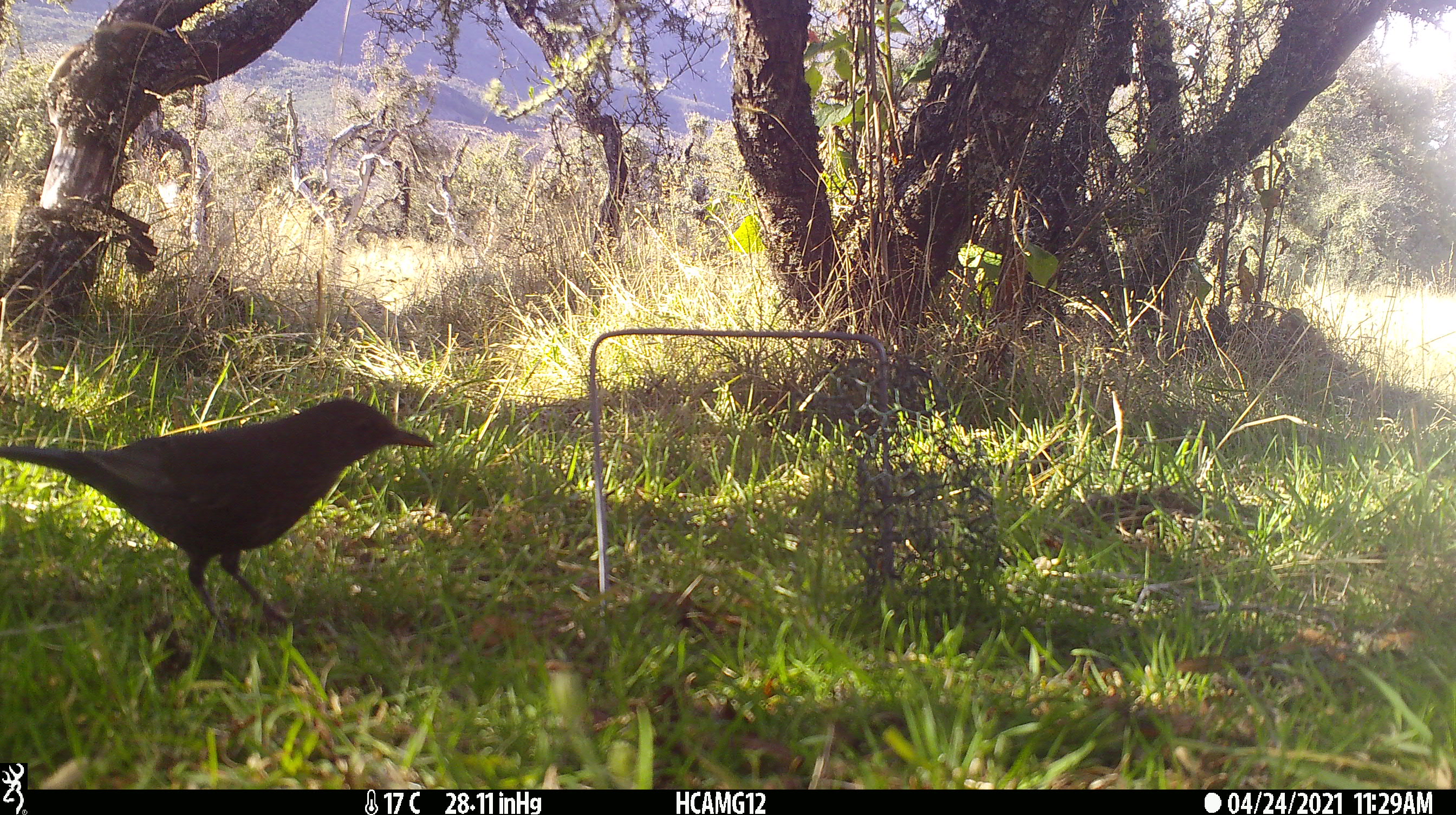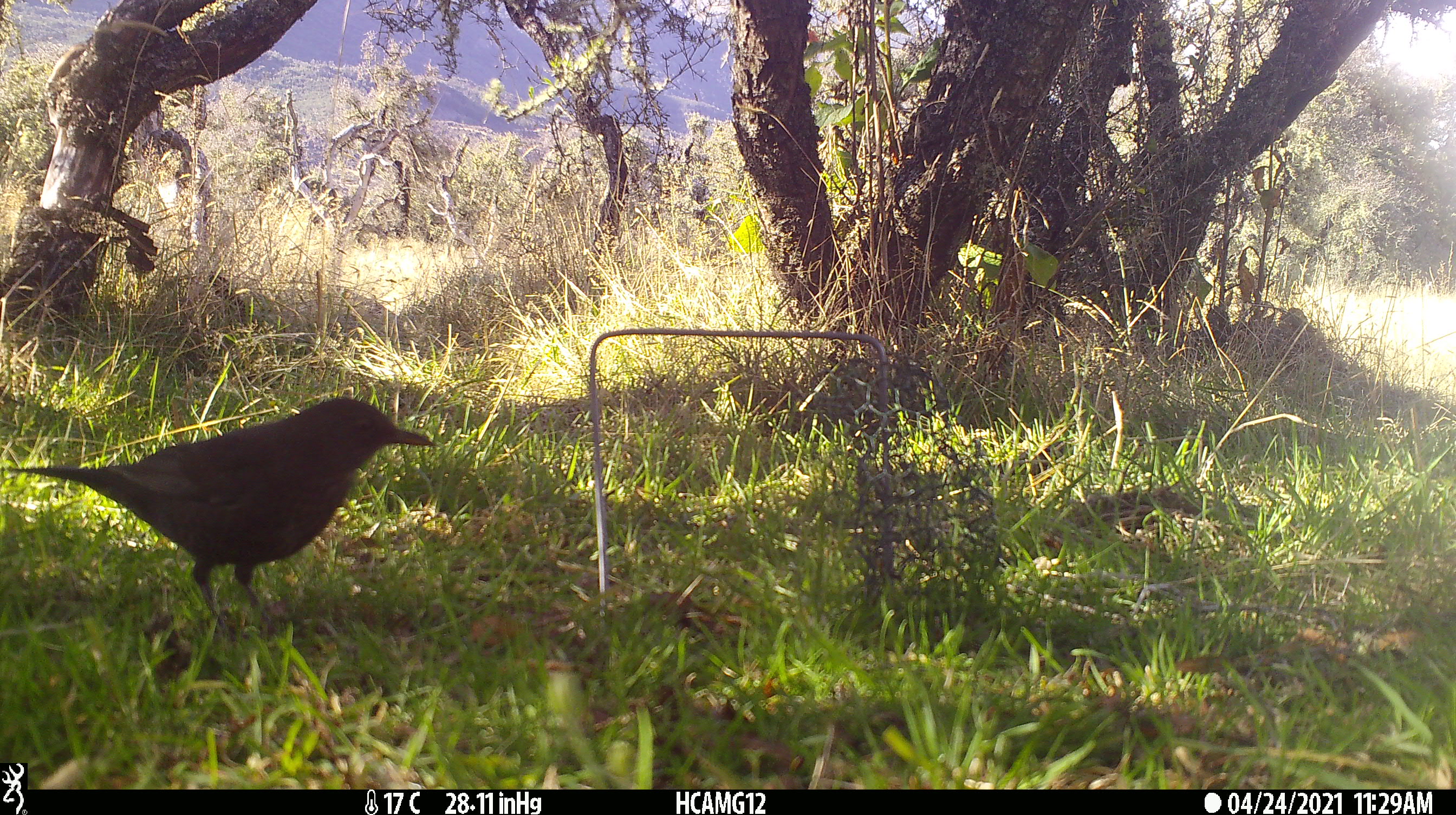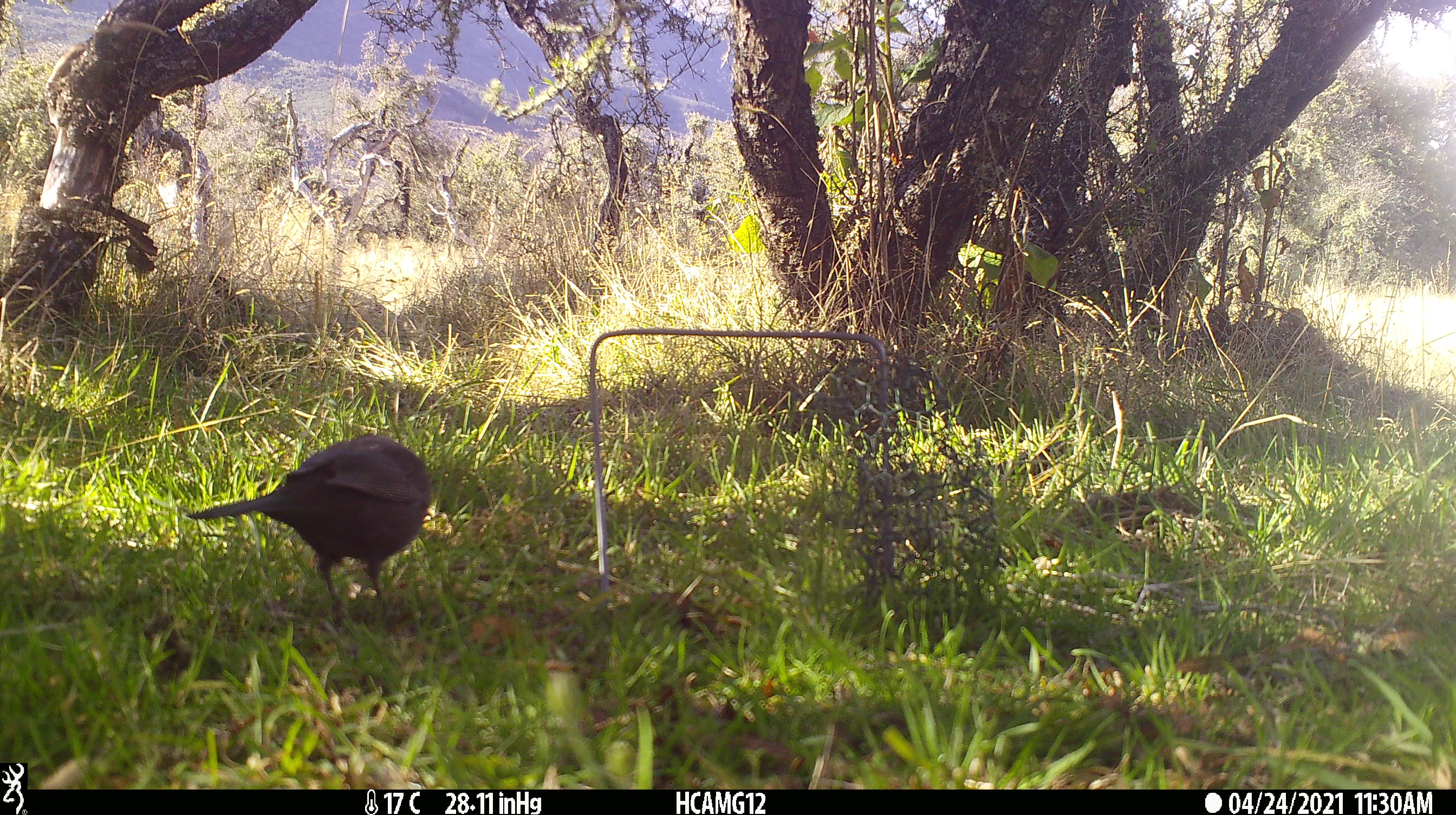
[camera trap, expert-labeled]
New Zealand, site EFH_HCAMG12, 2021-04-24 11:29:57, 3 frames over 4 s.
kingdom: Animalia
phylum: Chordata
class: Aves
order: Passeriformes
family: Turdidae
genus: Turdus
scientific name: Turdus merula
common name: eurasian blackbird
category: blackbird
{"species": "blackbird (eurasian blackbird) (Turdus merula)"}